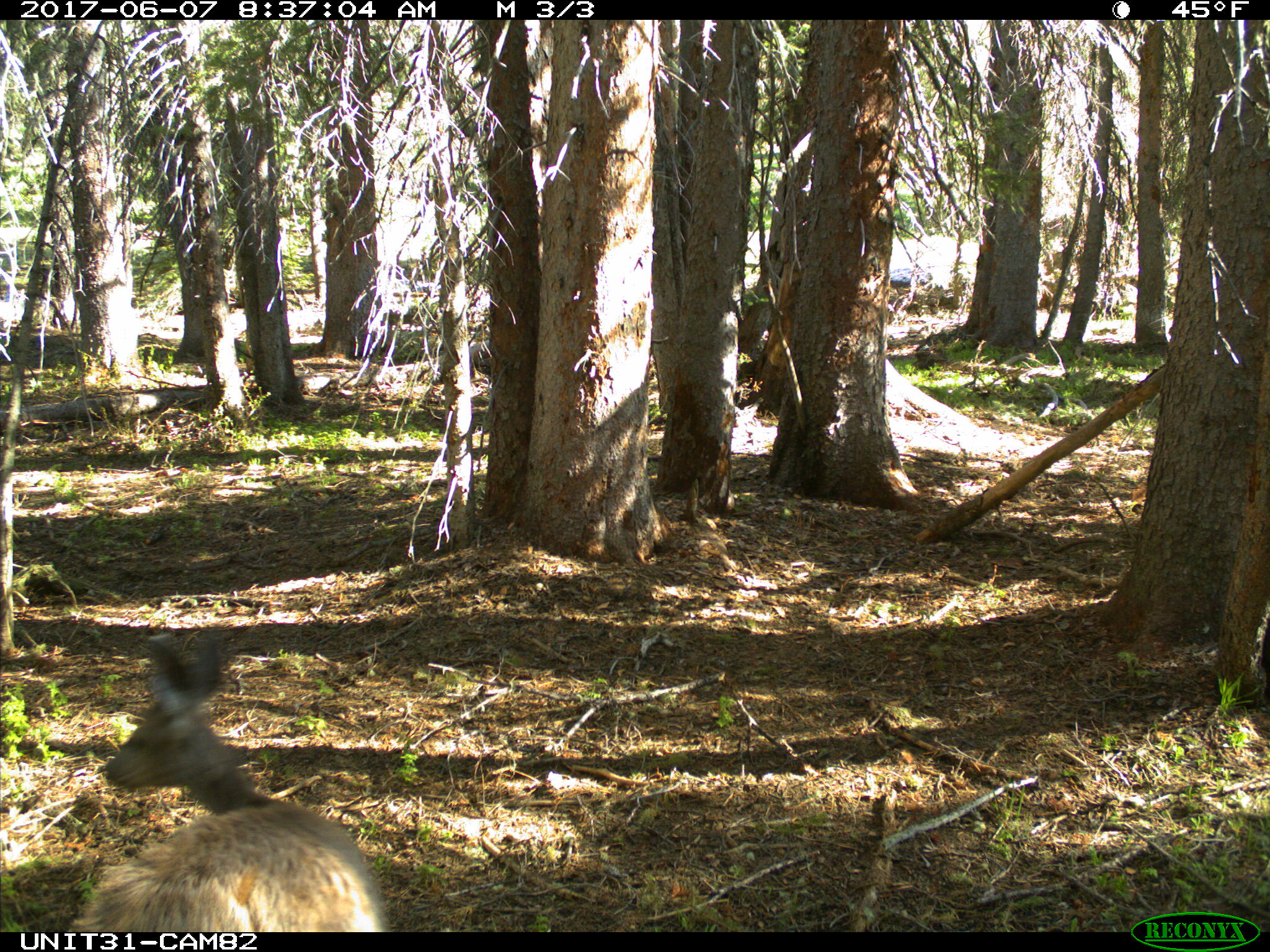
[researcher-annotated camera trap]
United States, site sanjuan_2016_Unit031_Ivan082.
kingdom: Animalia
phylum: Chordata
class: Mammalia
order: Artiodactyla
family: Cervidae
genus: Odocoileus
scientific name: Odocoileus hemionus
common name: mule deer